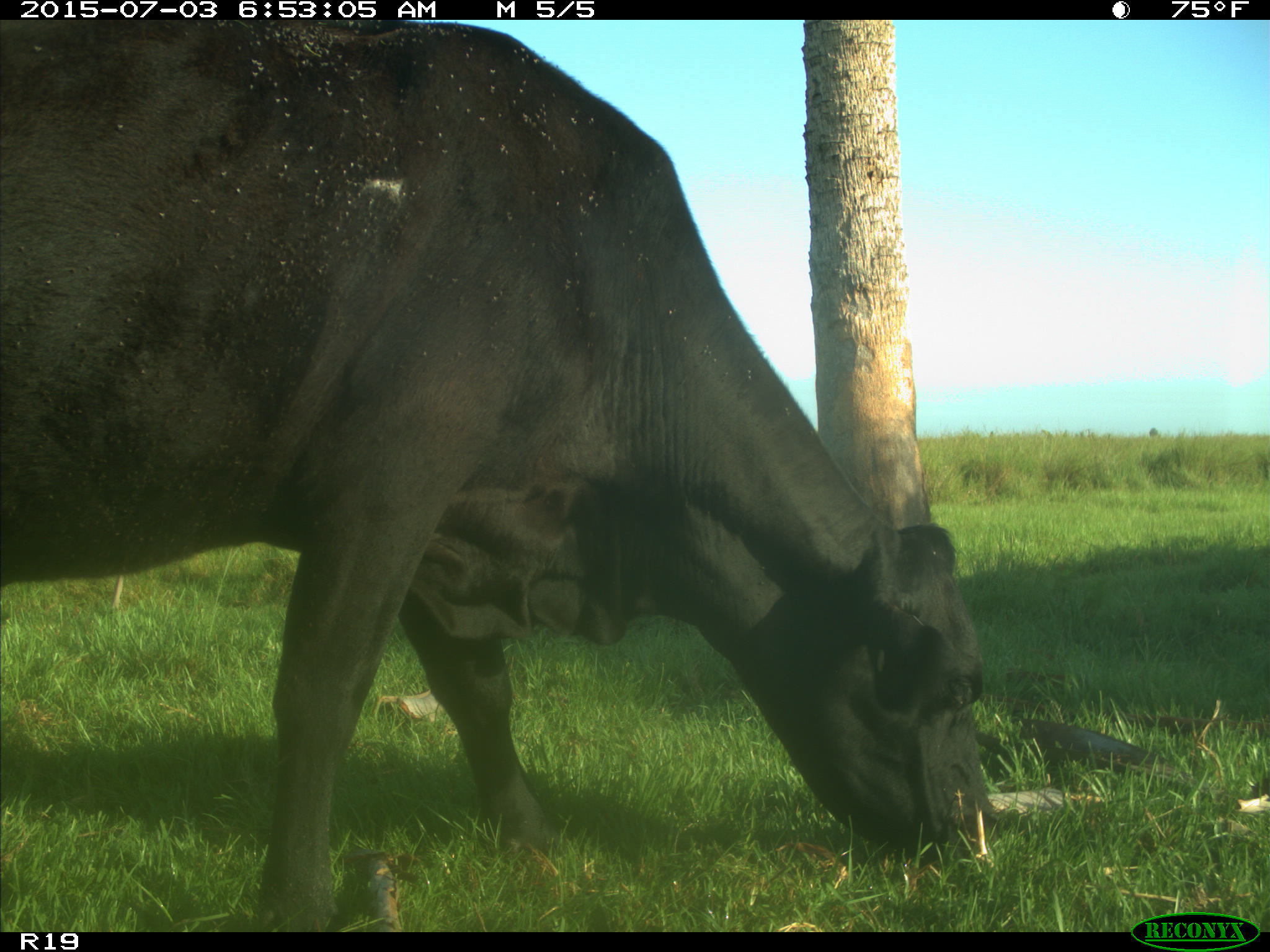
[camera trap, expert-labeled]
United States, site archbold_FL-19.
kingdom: Animalia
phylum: Chordata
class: Mammalia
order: Artiodactyla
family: Bovidae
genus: Bos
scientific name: Bos taurus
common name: domestic cow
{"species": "Bos taurus (domestic cow)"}